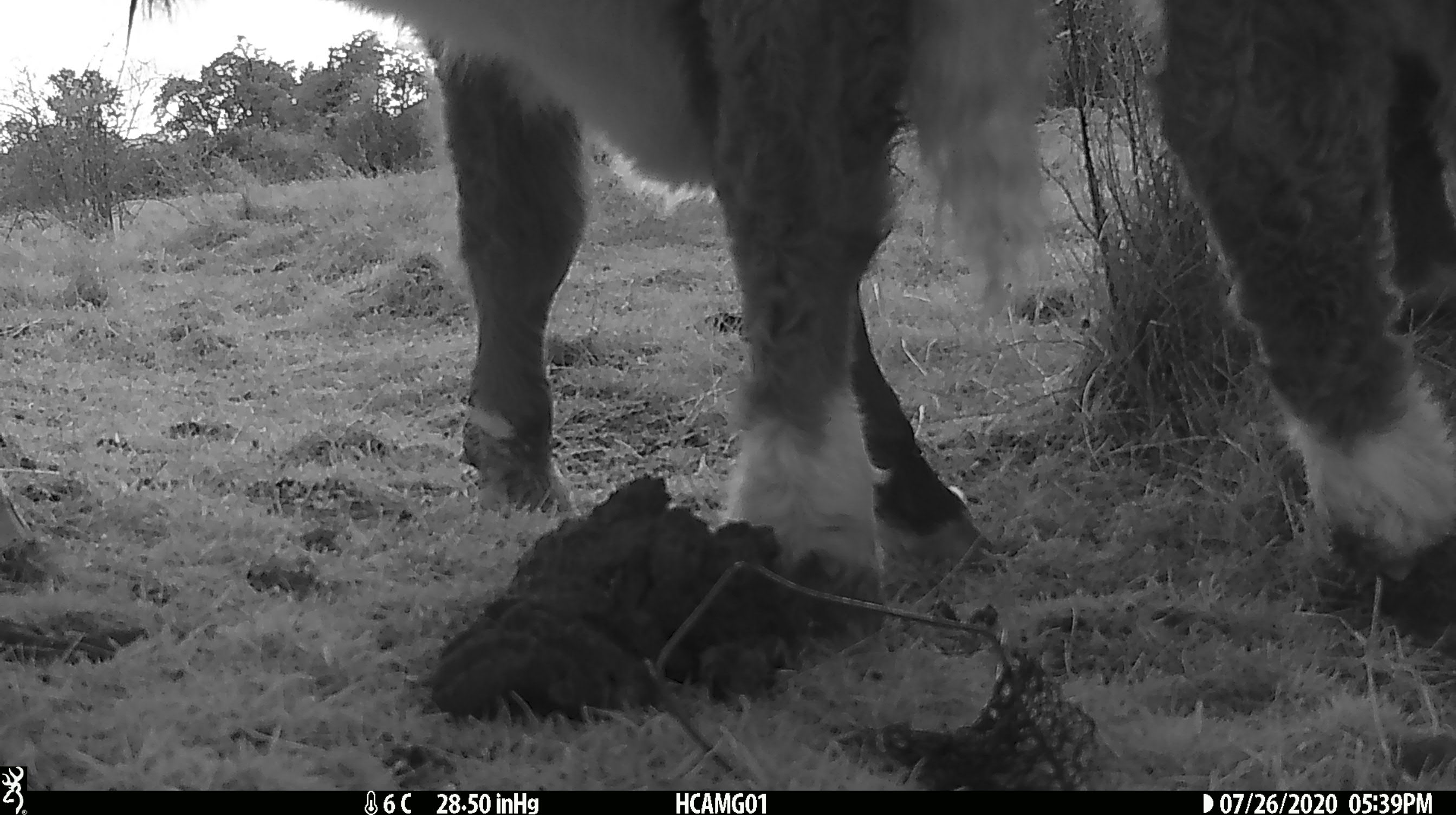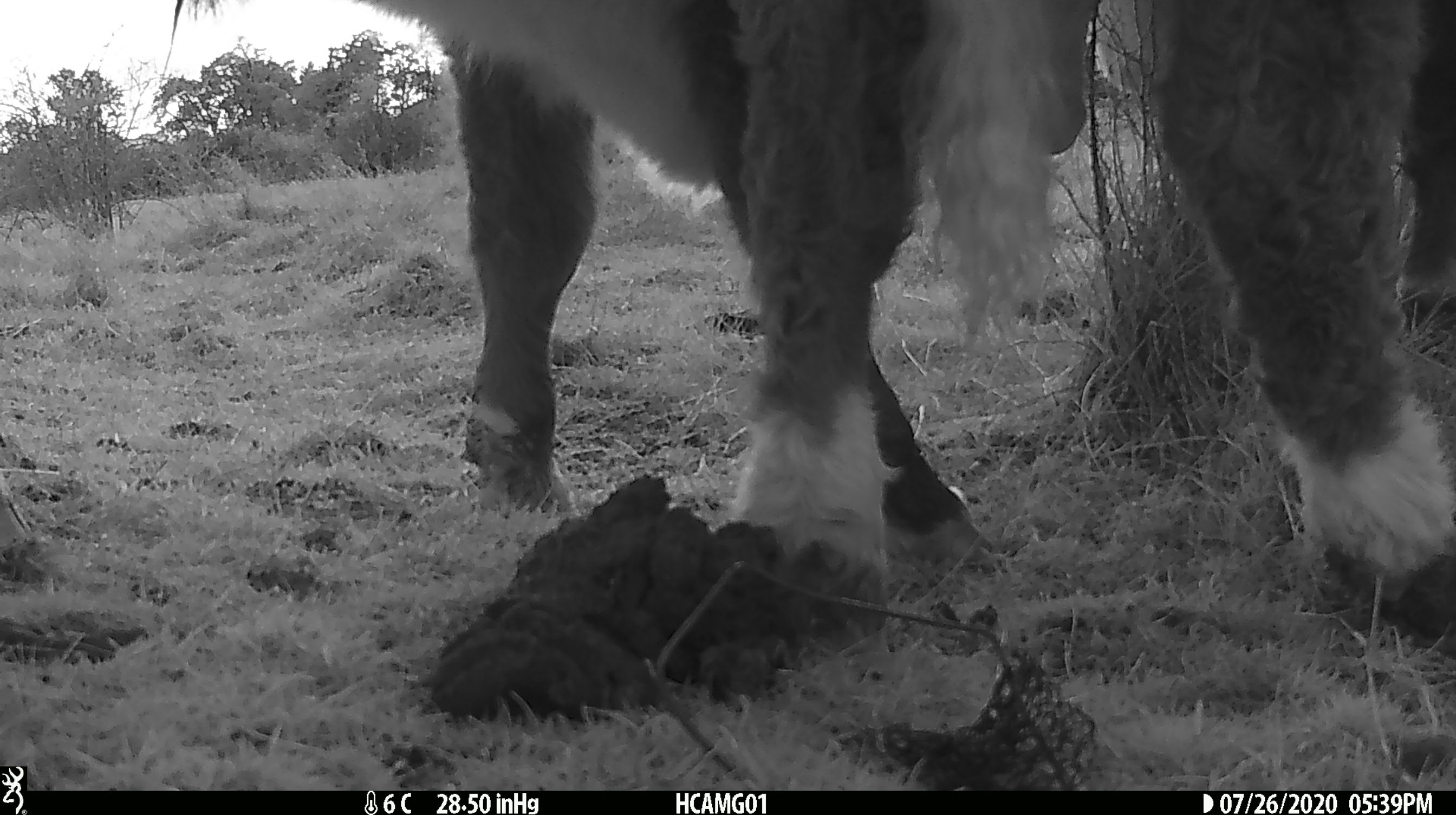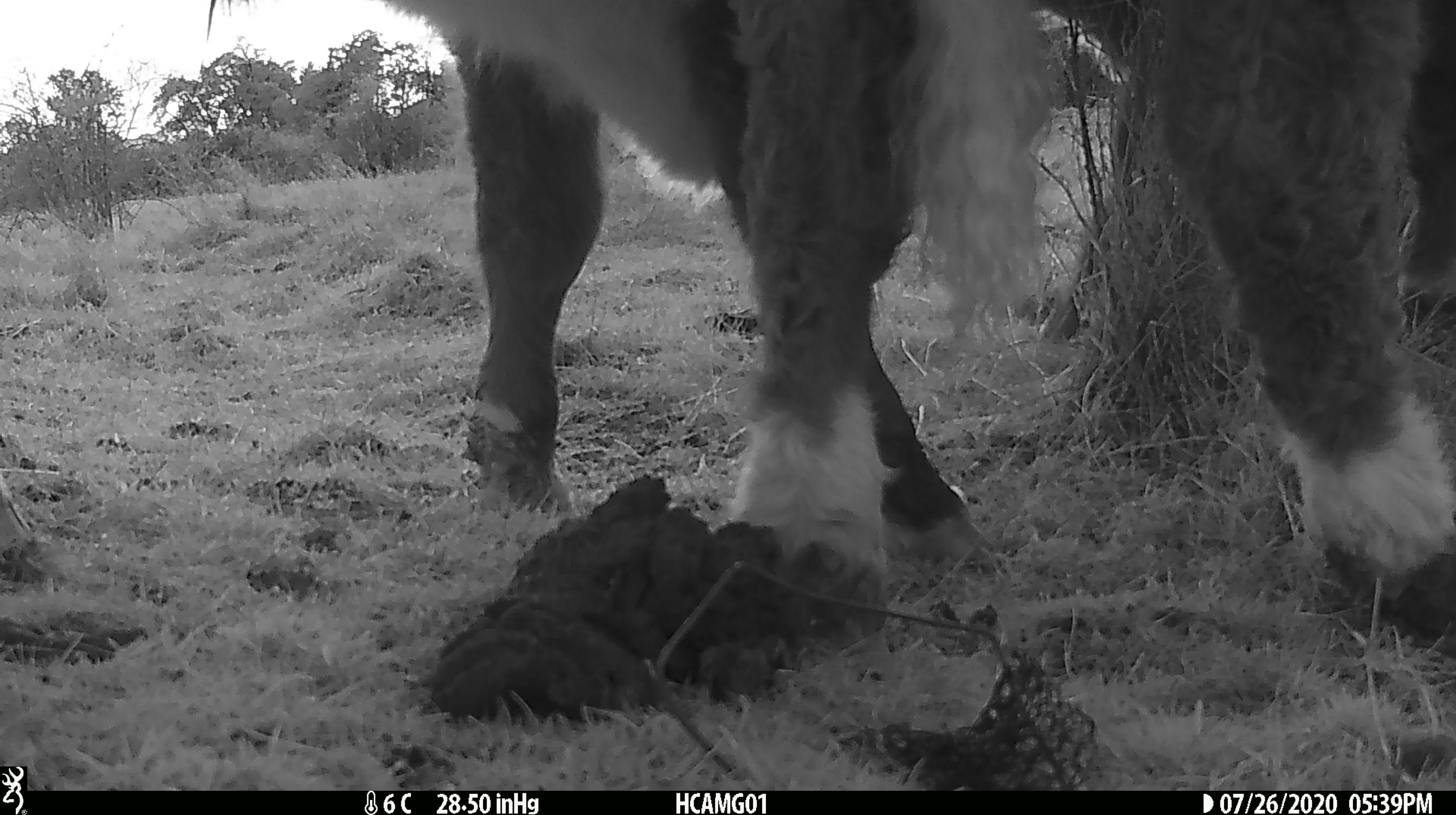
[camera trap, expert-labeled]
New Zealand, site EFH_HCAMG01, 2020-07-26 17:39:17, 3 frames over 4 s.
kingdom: Animalia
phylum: Chordata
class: Mammalia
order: Artiodactyla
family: Bovidae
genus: Bos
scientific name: Bos taurus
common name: domestic cow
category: cow